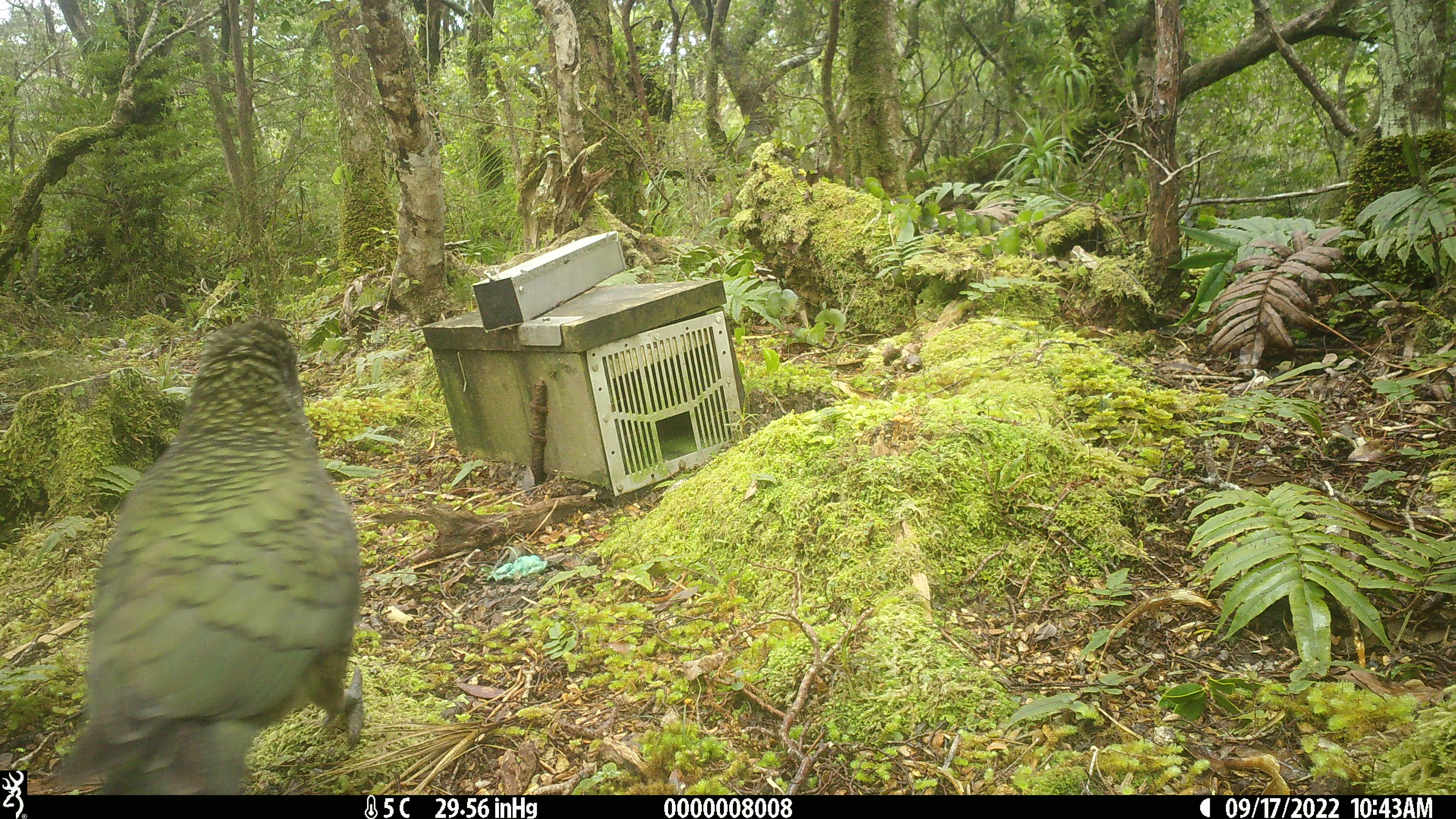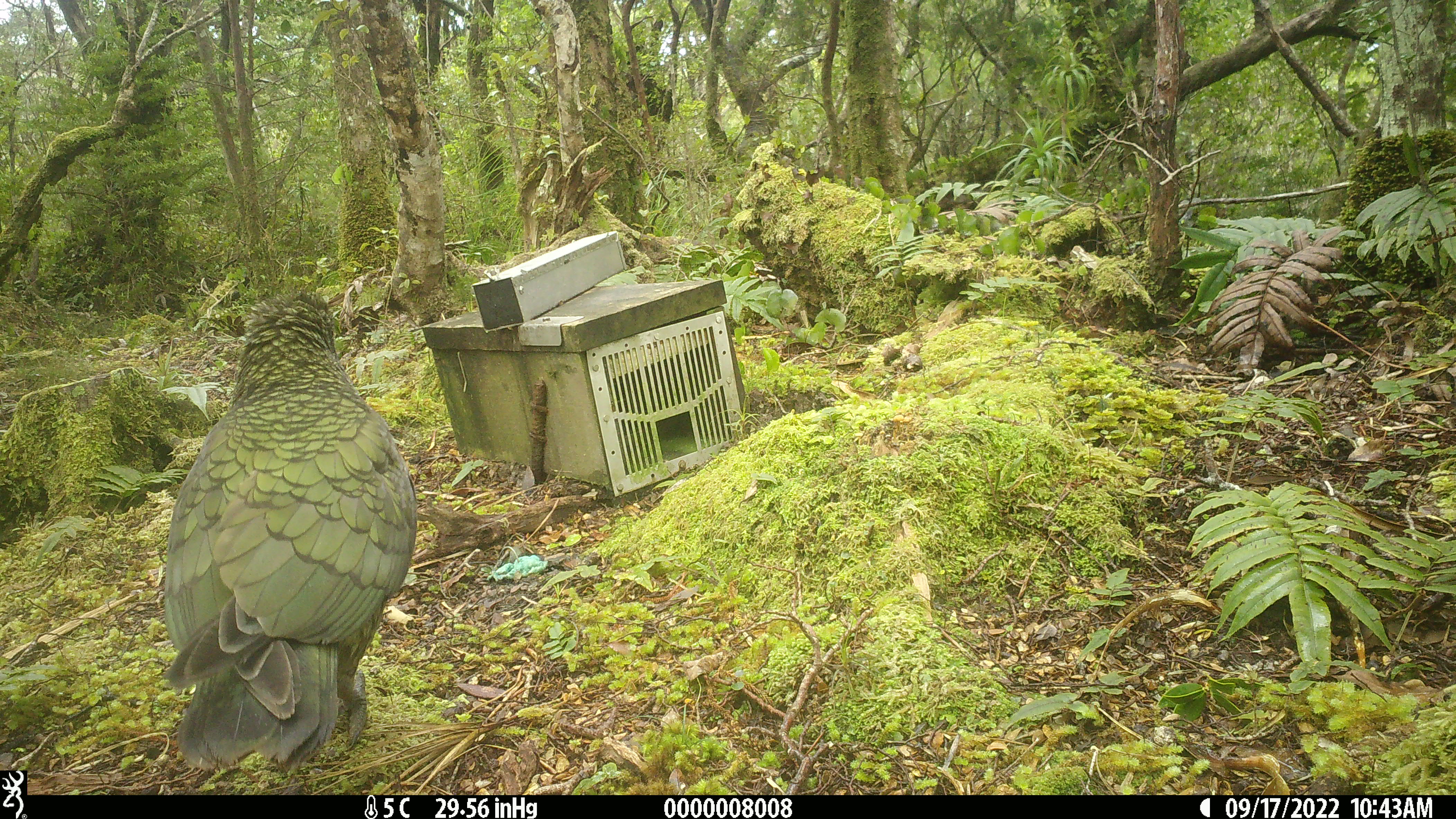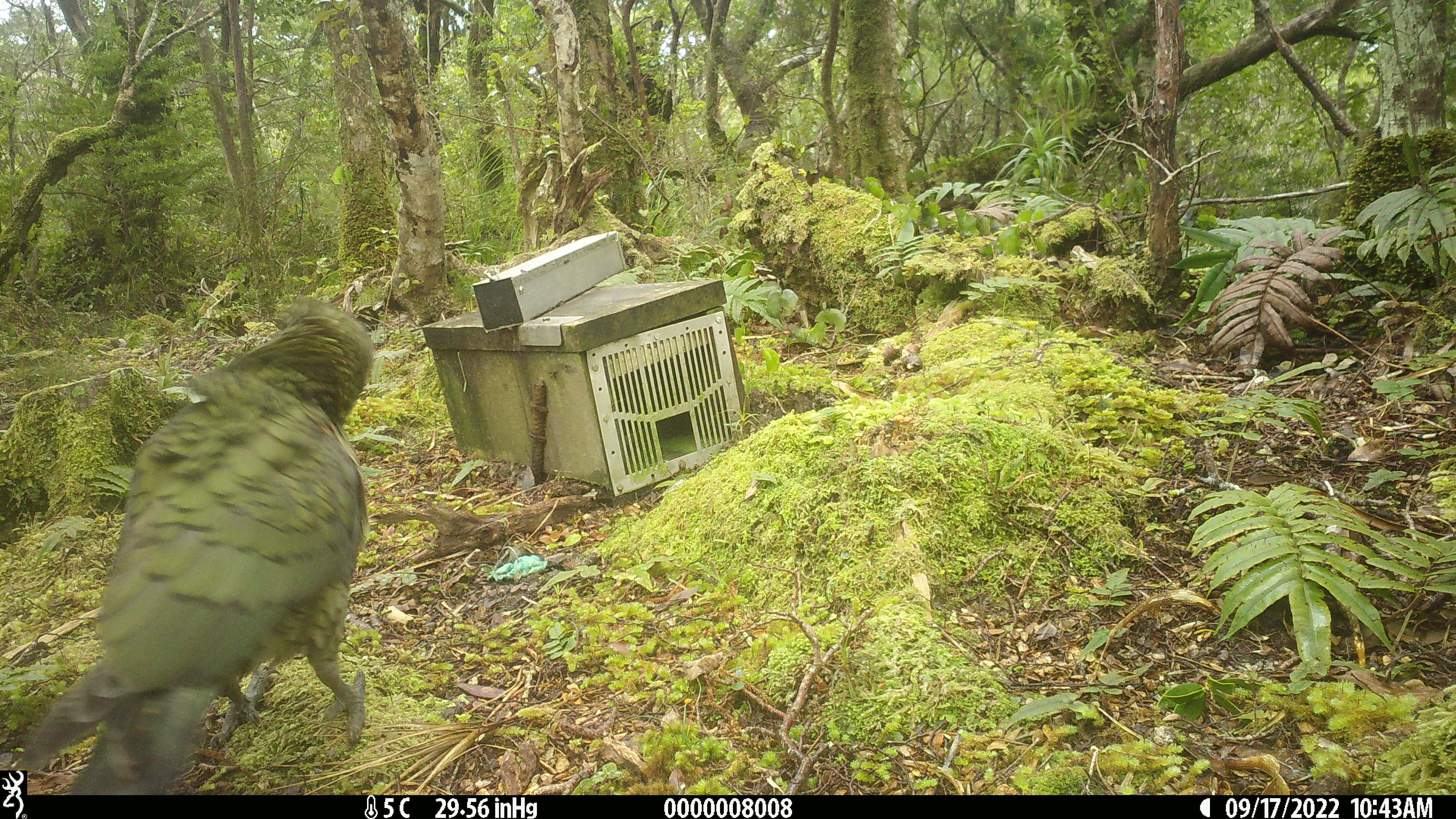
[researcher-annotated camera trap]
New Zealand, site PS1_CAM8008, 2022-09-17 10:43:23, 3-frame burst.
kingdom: Animalia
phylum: Chordata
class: Aves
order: Psittaciformes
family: Strigopidae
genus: Nestor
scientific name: Nestor notabilis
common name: kea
Kea (Nestor notabilis).